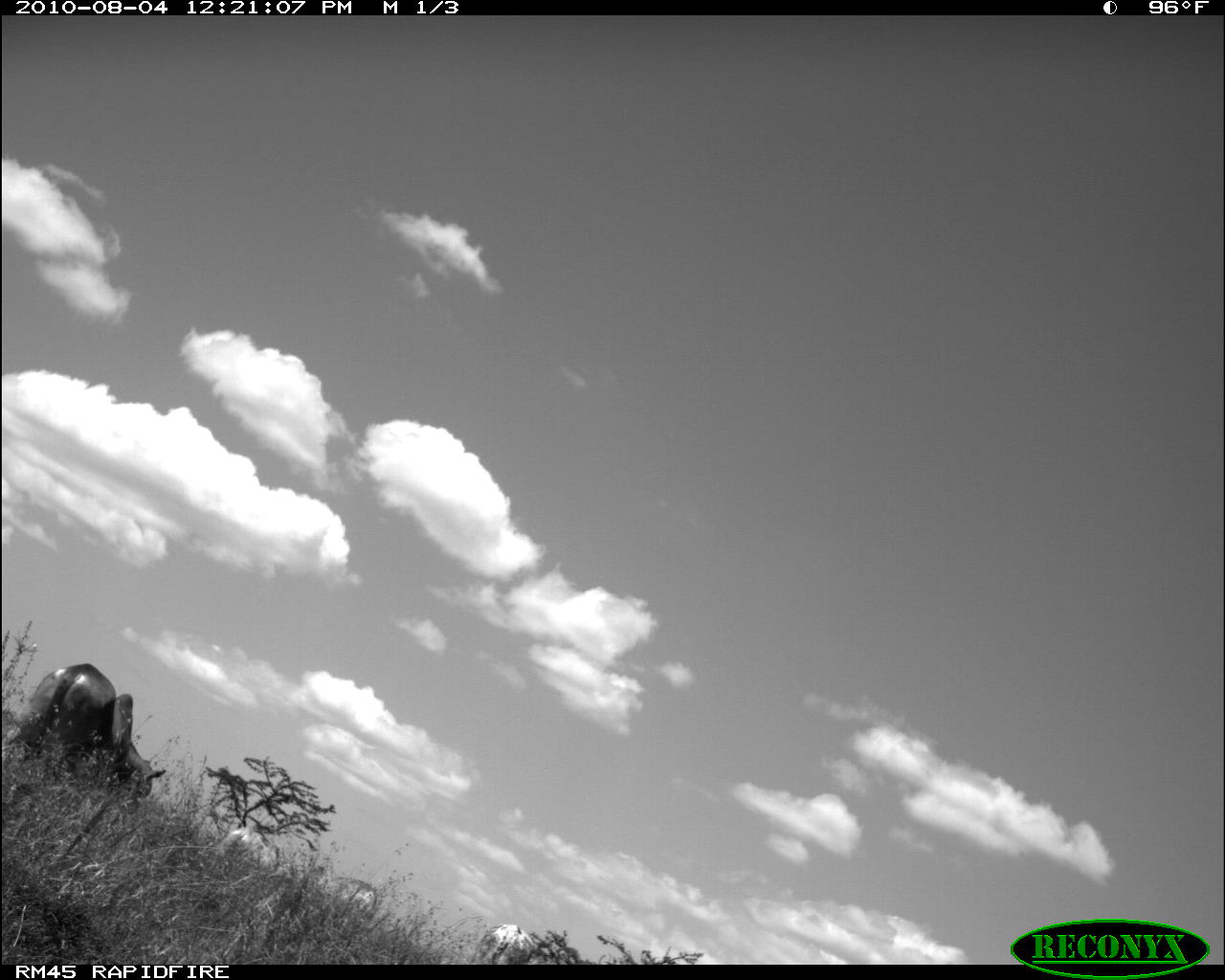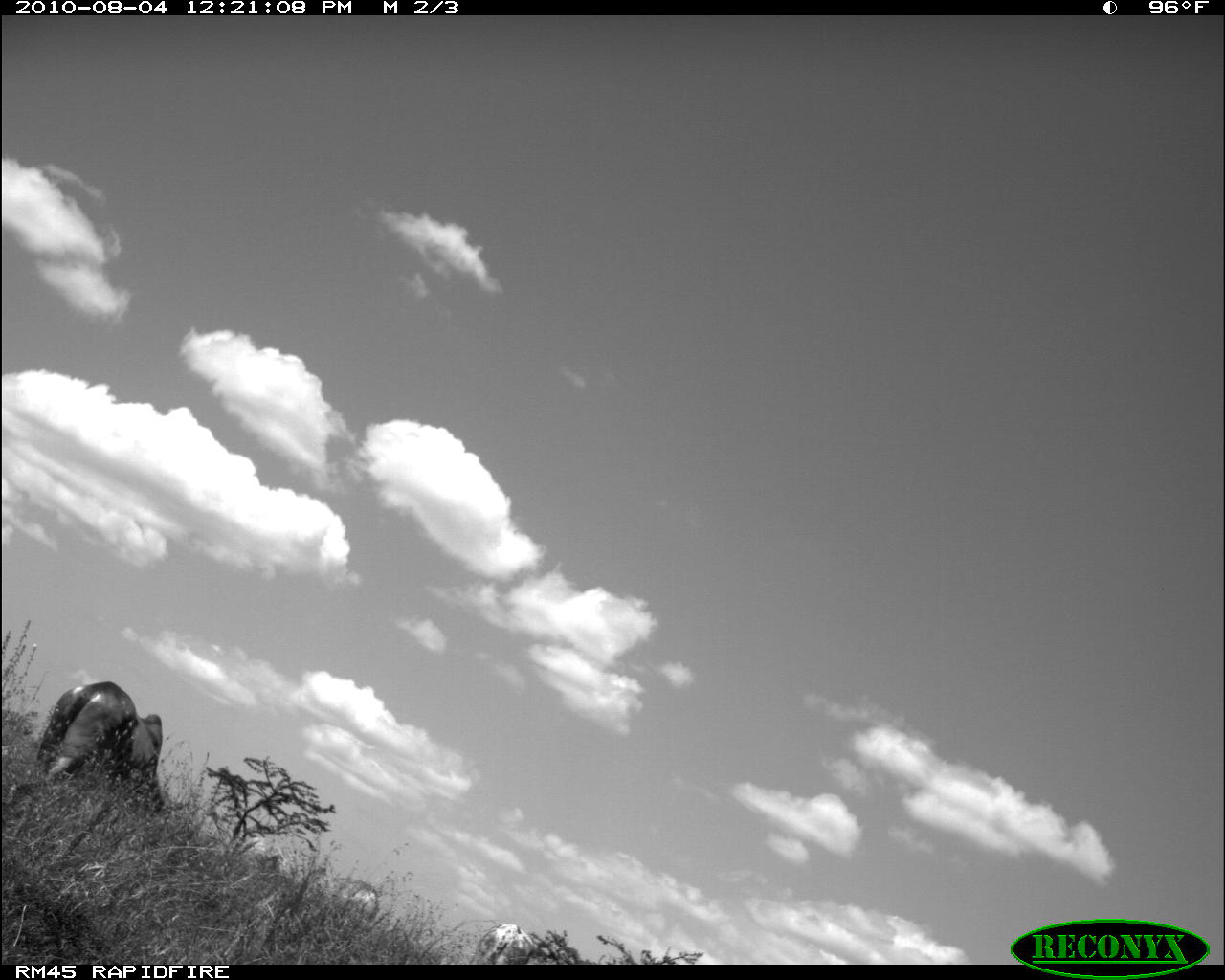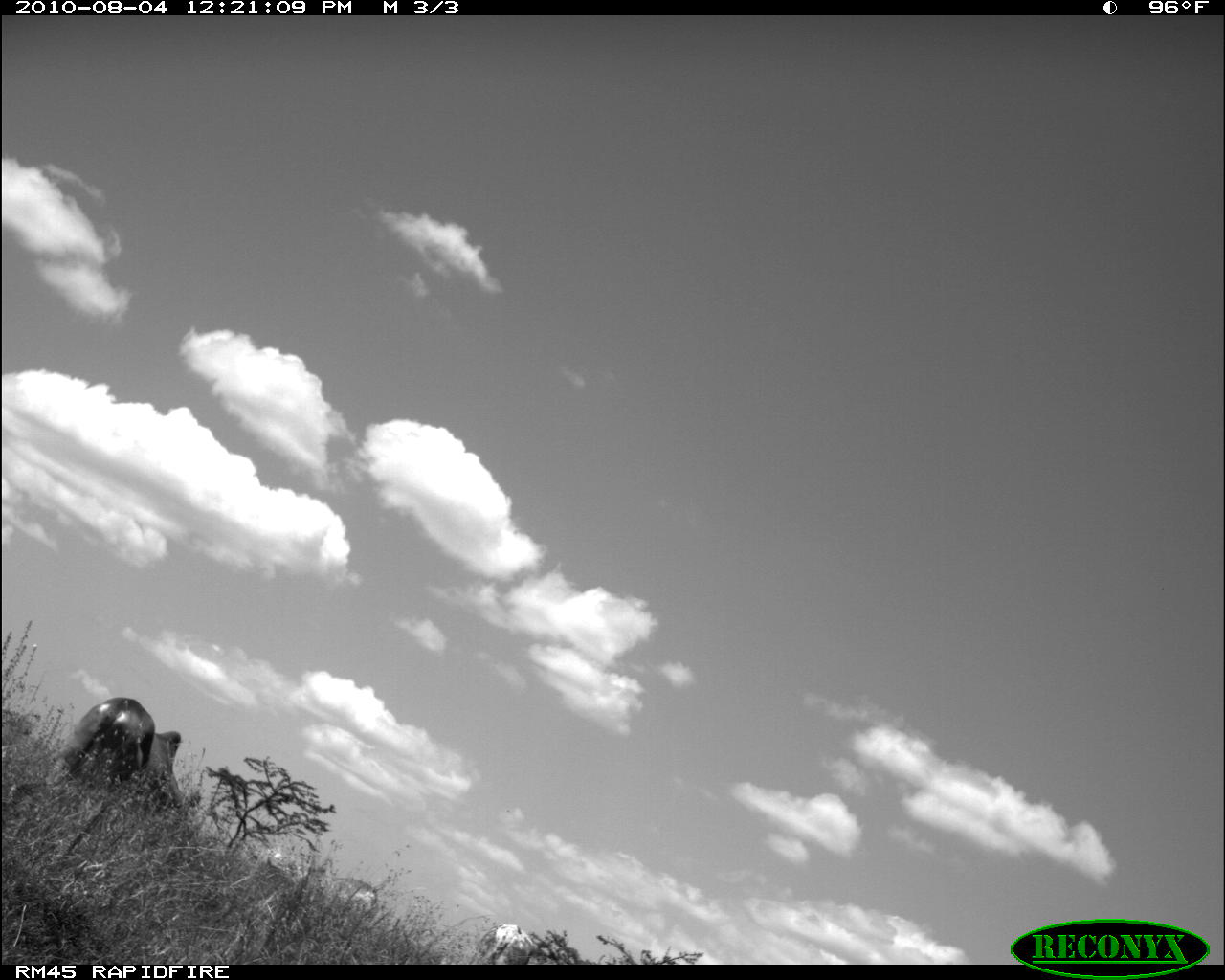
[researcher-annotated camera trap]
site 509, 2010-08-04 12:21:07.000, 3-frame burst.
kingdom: Animalia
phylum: Chordata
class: Mammalia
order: Artiodactyla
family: Bovidae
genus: Bos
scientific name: Bos taurus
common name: domestic cattle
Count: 4.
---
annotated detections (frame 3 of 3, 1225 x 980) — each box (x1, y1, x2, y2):
bos taurus: (59, 697, 188, 814); (475, 923, 534, 963); (327, 875, 379, 912)